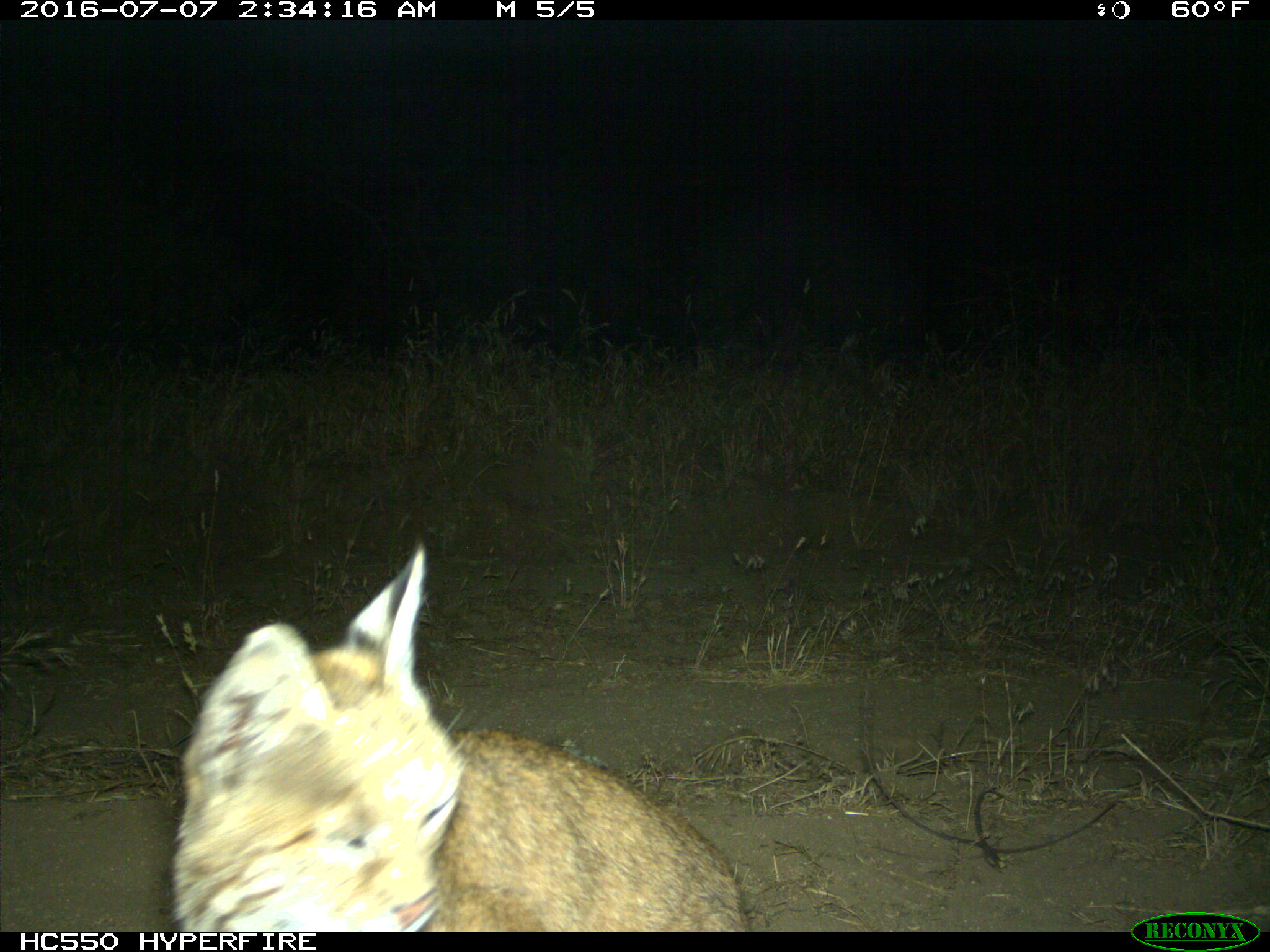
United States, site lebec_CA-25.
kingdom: Animalia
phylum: Chordata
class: Mammalia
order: Carnivora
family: Felidae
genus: Lynx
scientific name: Lynx rufus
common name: bobcat